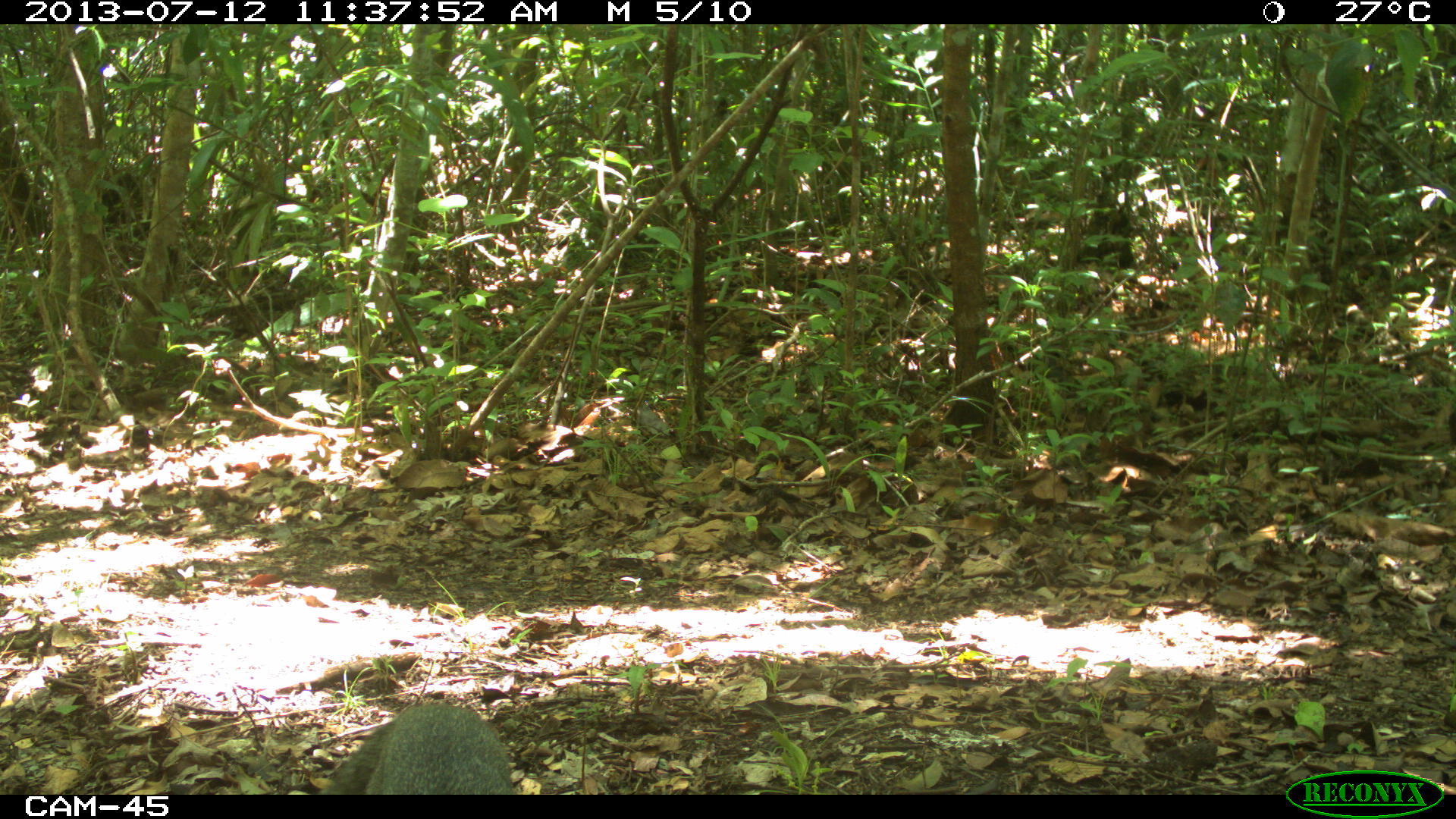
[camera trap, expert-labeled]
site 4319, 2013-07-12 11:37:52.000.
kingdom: Animalia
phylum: Chordata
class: Mammalia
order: Carnivora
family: Canidae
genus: Urocyon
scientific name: Urocyon cinereoargenteus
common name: gray fox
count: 1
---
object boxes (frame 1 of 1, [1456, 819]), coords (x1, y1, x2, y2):
urocyon cinereoargenteus: (321, 702, 517, 794)